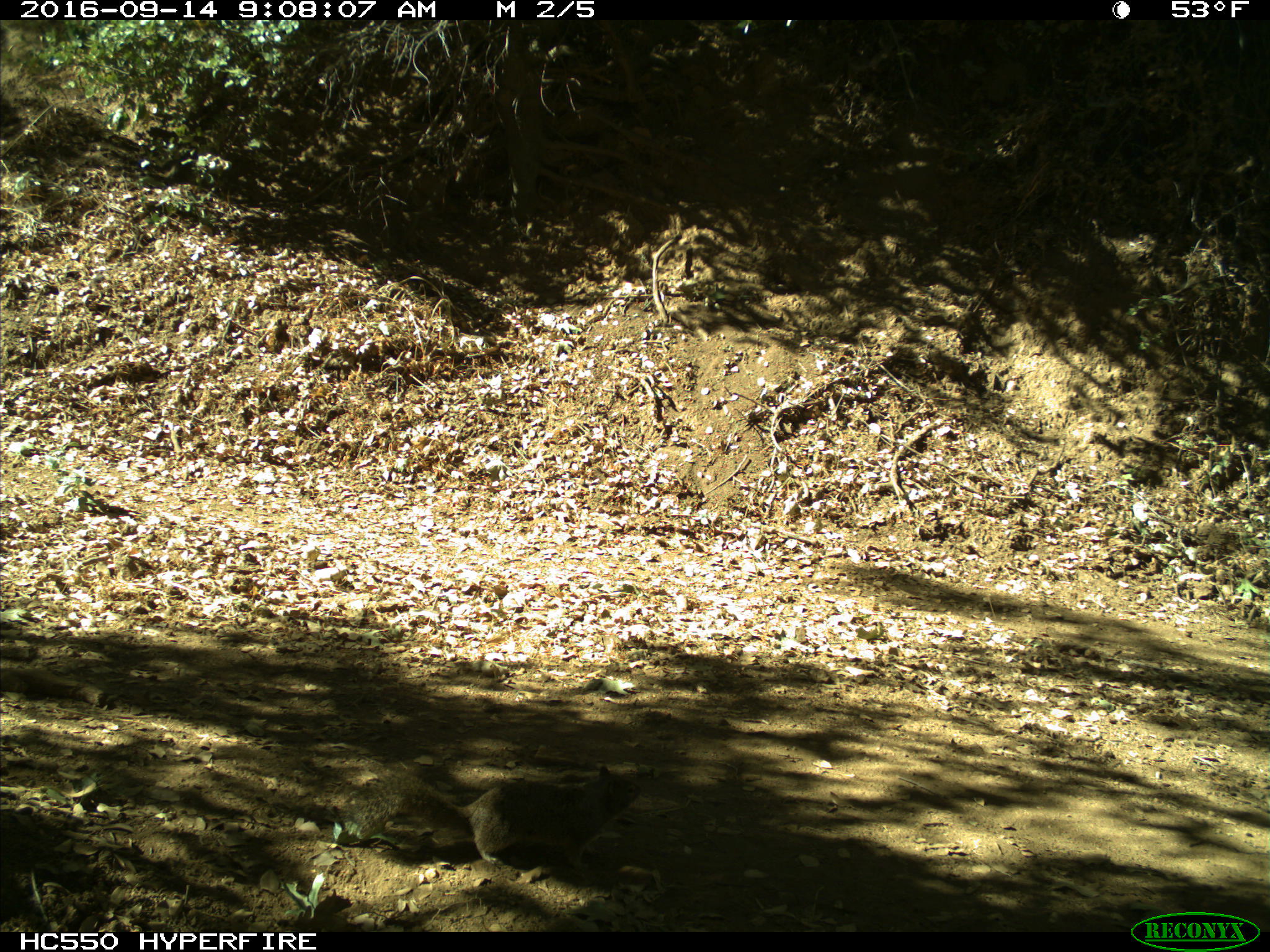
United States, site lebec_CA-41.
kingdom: Animalia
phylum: Chordata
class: Mammalia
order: Rodentia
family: Sciuridae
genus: Otospermophilus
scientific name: Otospermophilus beecheyi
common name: california ground squirrel